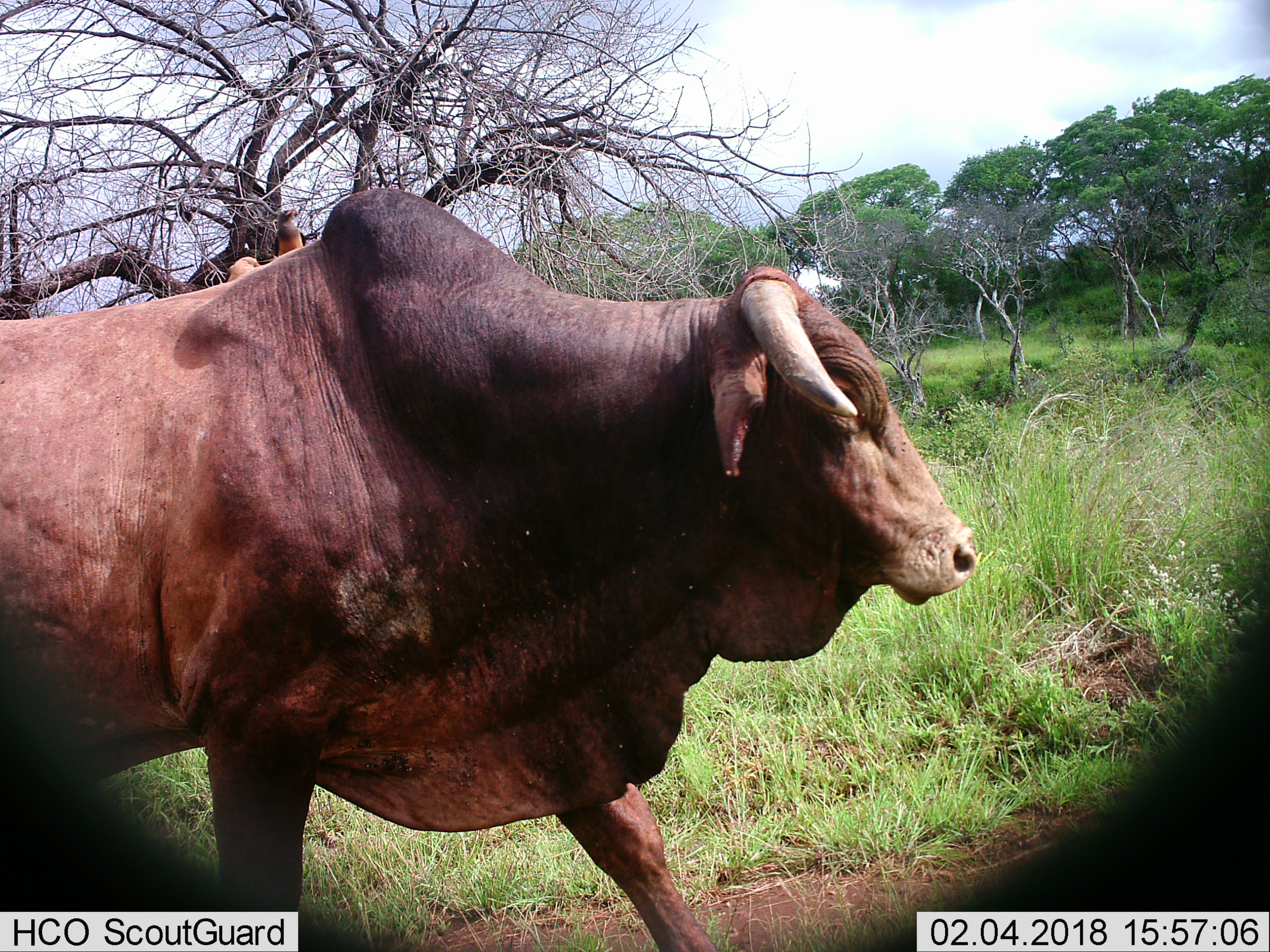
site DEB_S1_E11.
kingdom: Animalia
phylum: Chordata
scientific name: Vertebrata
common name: domestic animal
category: domesticanimal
Domesticanimal (domestic animal) (Vertebrata), count 1. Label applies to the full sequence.